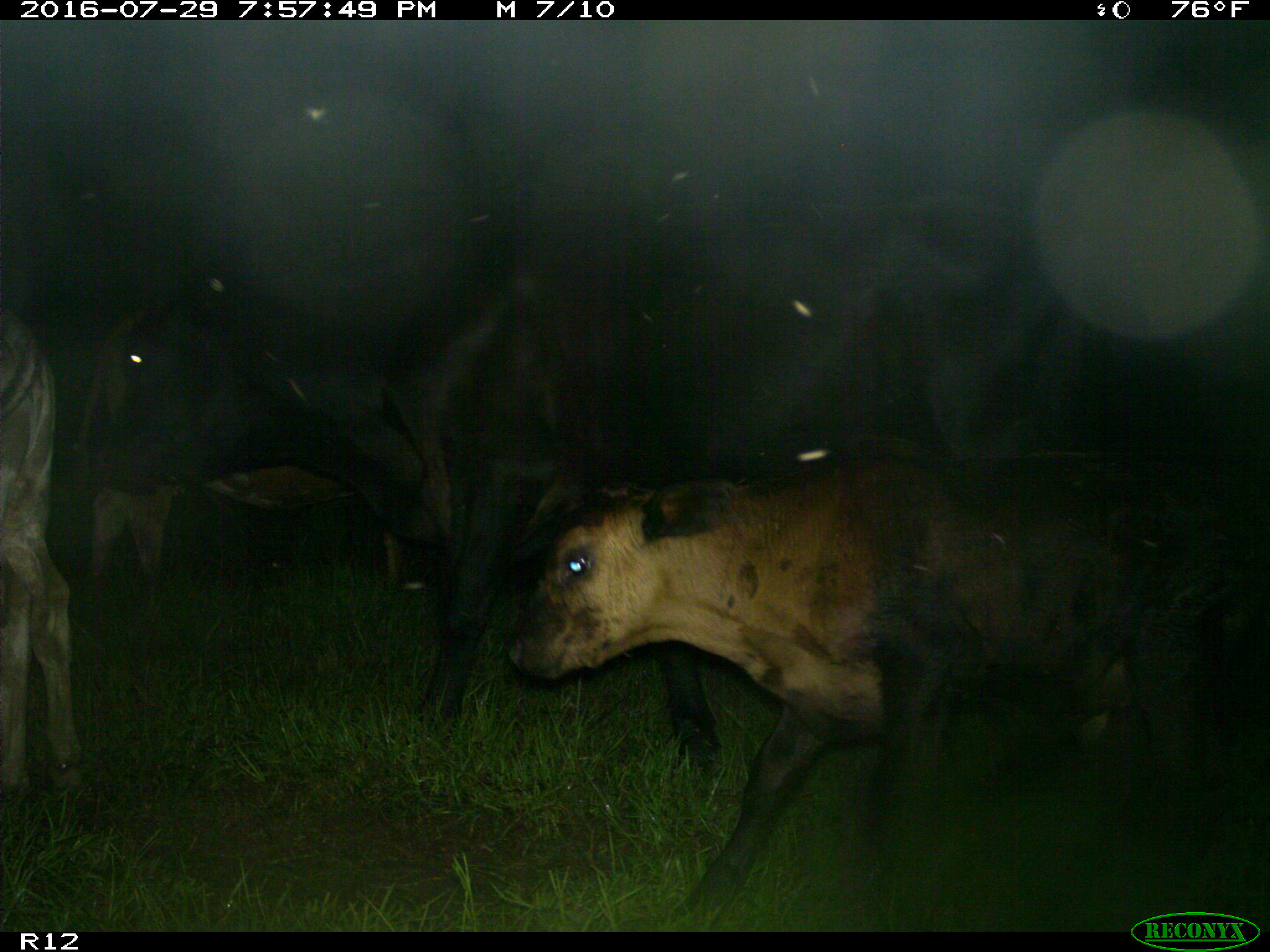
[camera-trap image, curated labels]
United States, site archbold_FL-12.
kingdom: Animalia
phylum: Chordata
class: Mammalia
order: Artiodactyla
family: Bovidae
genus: Bos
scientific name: Bos taurus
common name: domestic cow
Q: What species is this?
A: Bos taurus (domestic cow).